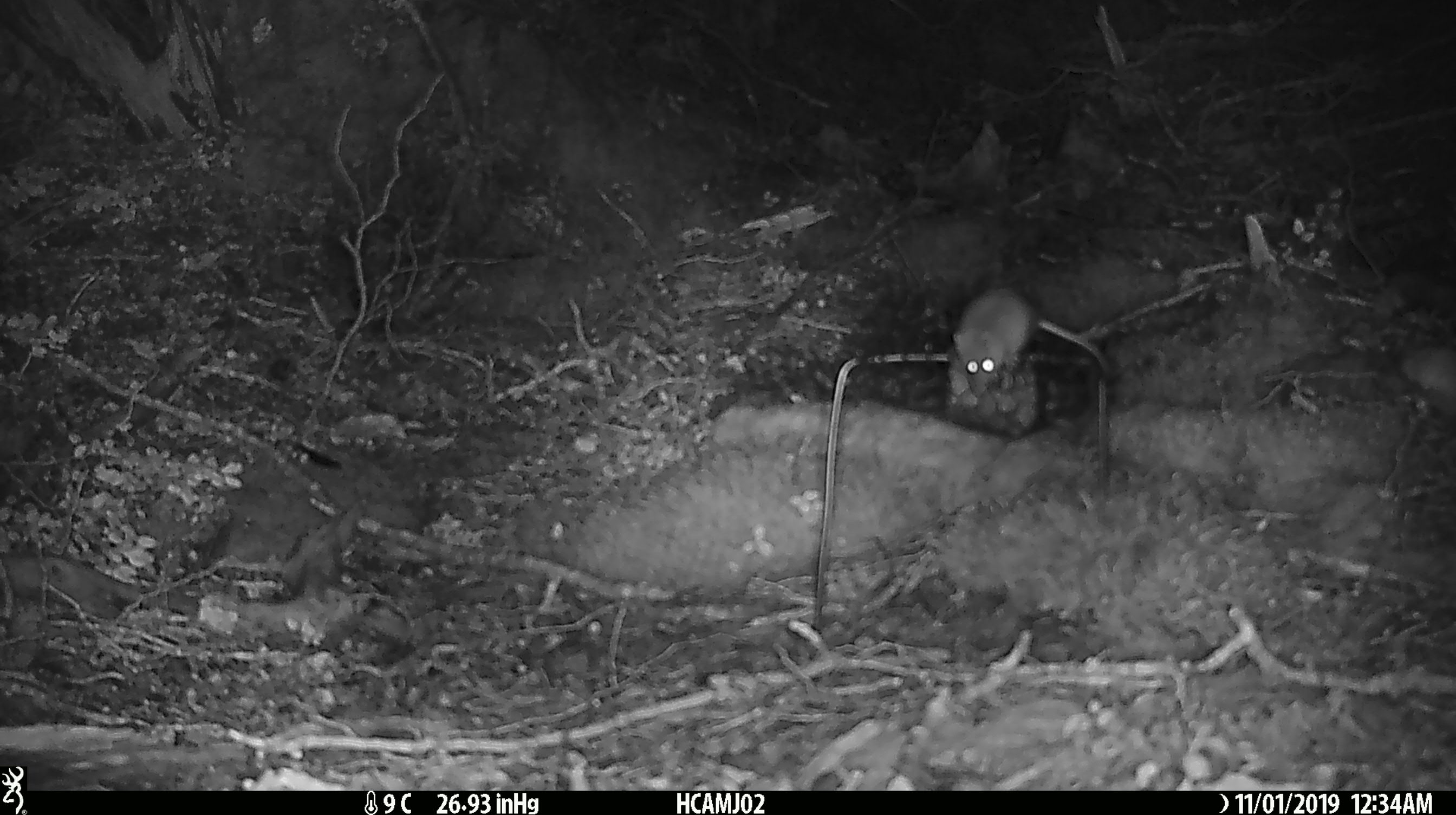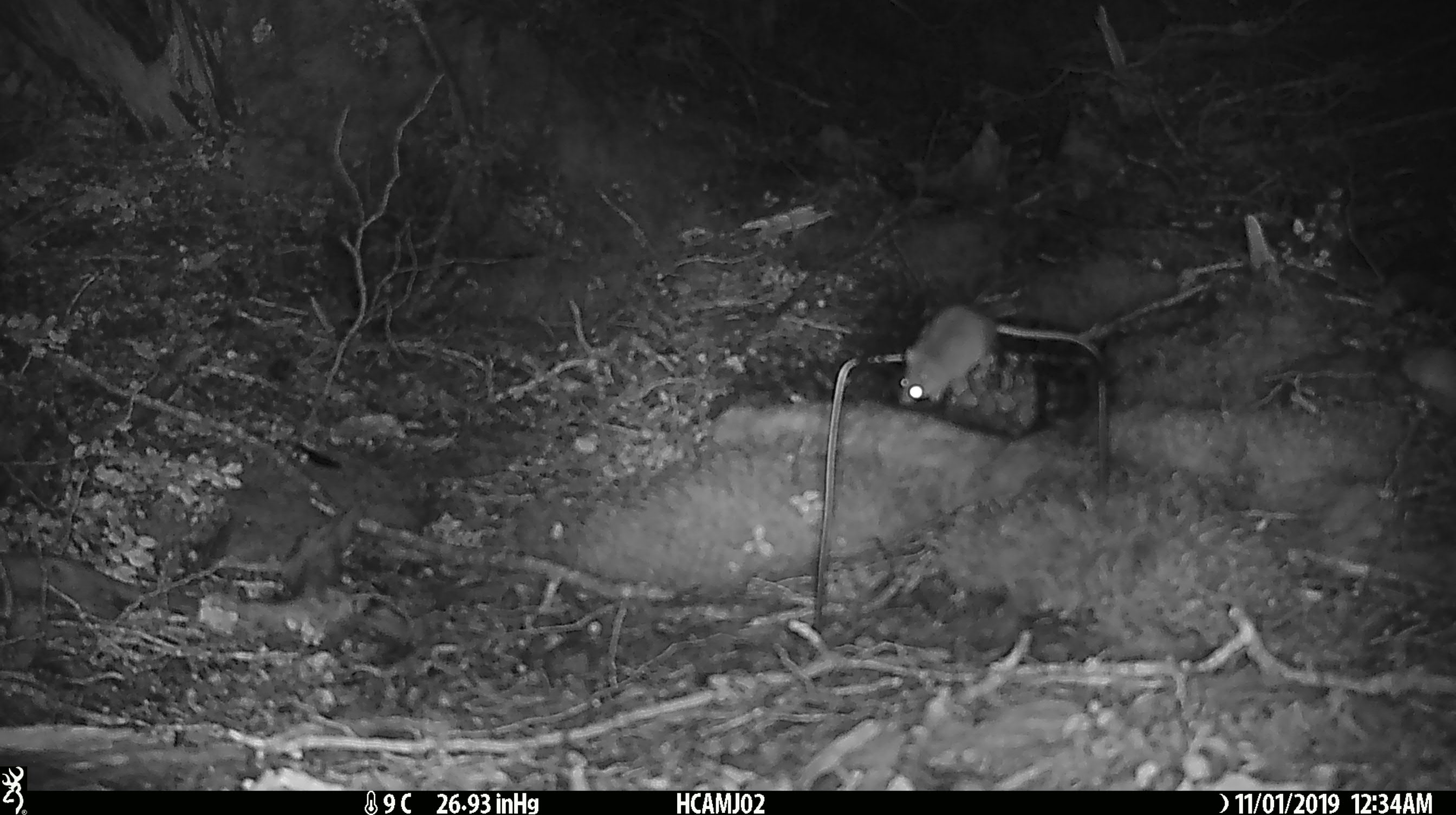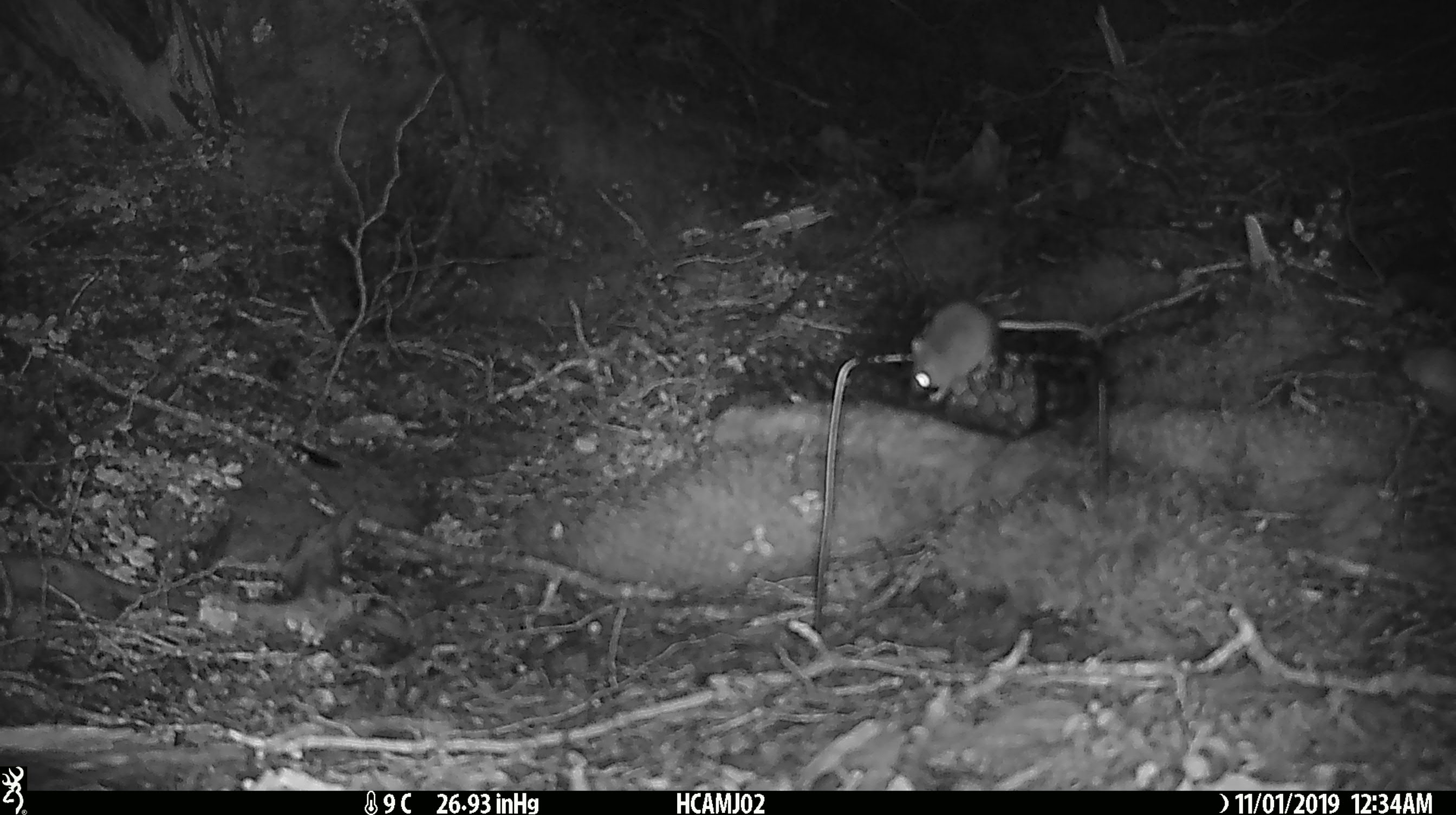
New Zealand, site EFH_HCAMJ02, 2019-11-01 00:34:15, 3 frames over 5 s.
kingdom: Animalia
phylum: Chordata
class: Mammalia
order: Rodentia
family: Muridae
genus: Mus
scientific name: Mus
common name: mouse